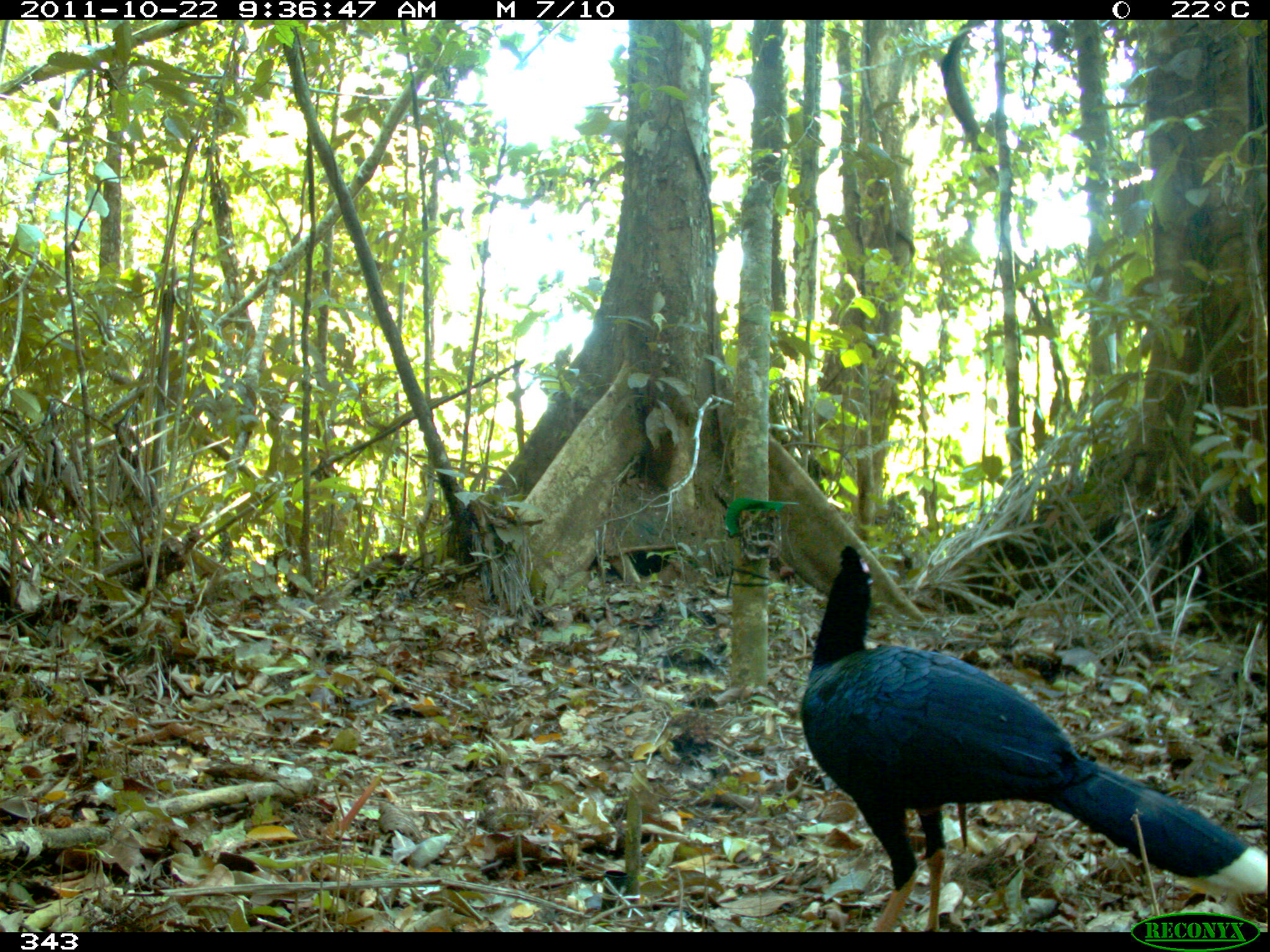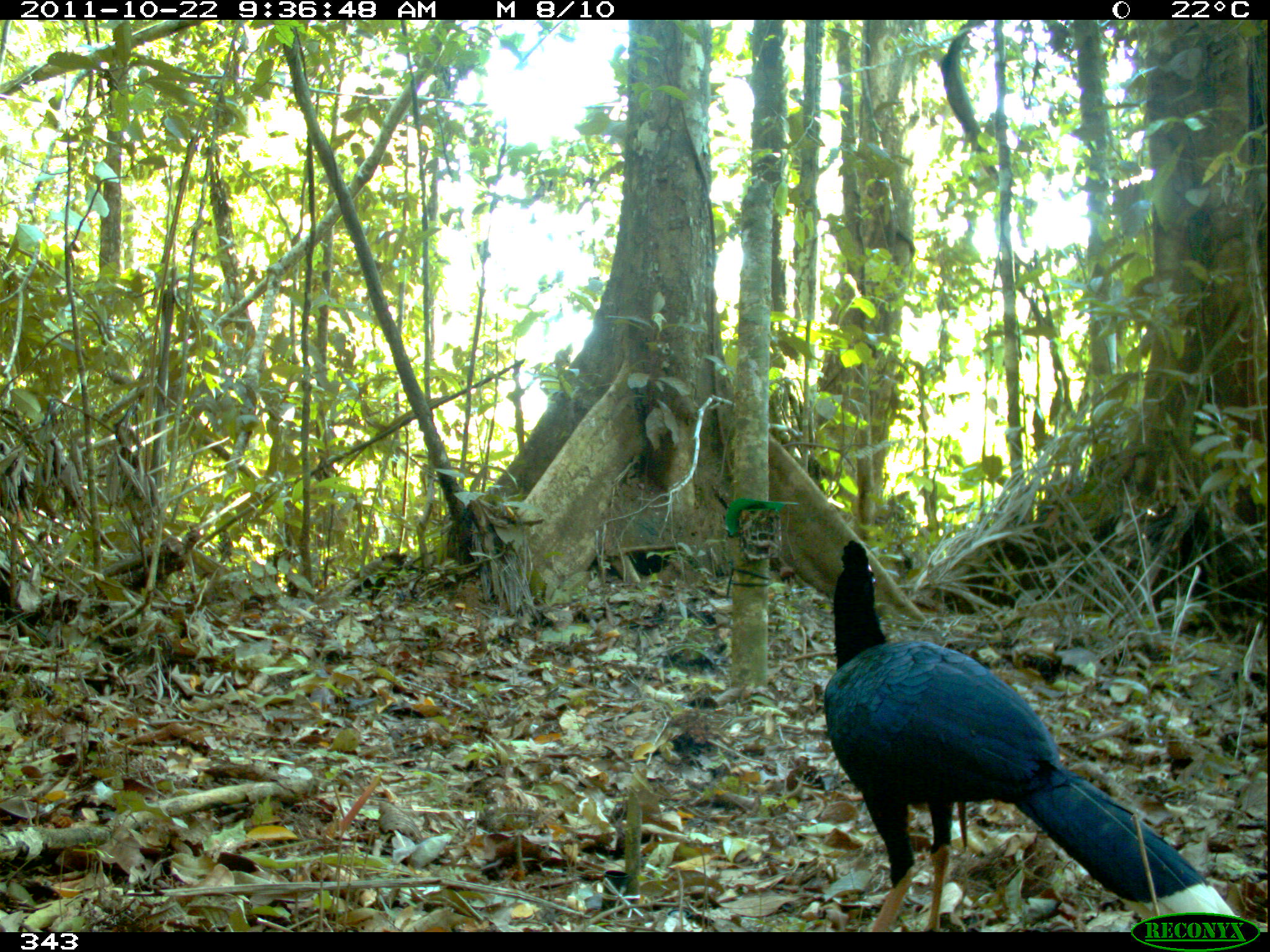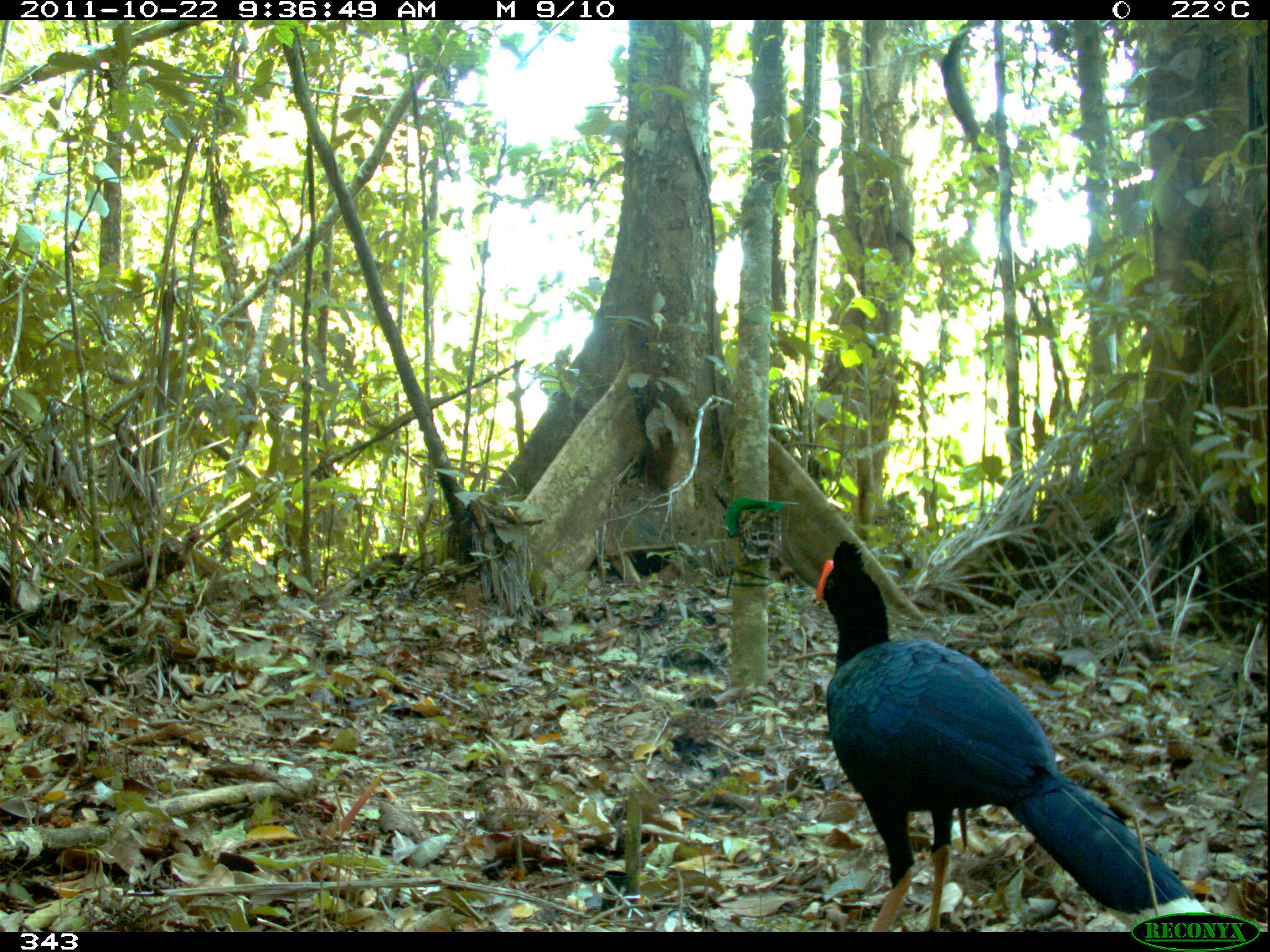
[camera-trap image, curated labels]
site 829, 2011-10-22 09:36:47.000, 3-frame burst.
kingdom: Animalia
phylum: Chordata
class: Aves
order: Galliformes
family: Cracidae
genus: Mitu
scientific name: Mitu tuberosum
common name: razor-billed curassow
Mitu tuberosum (razor-billed curassow).